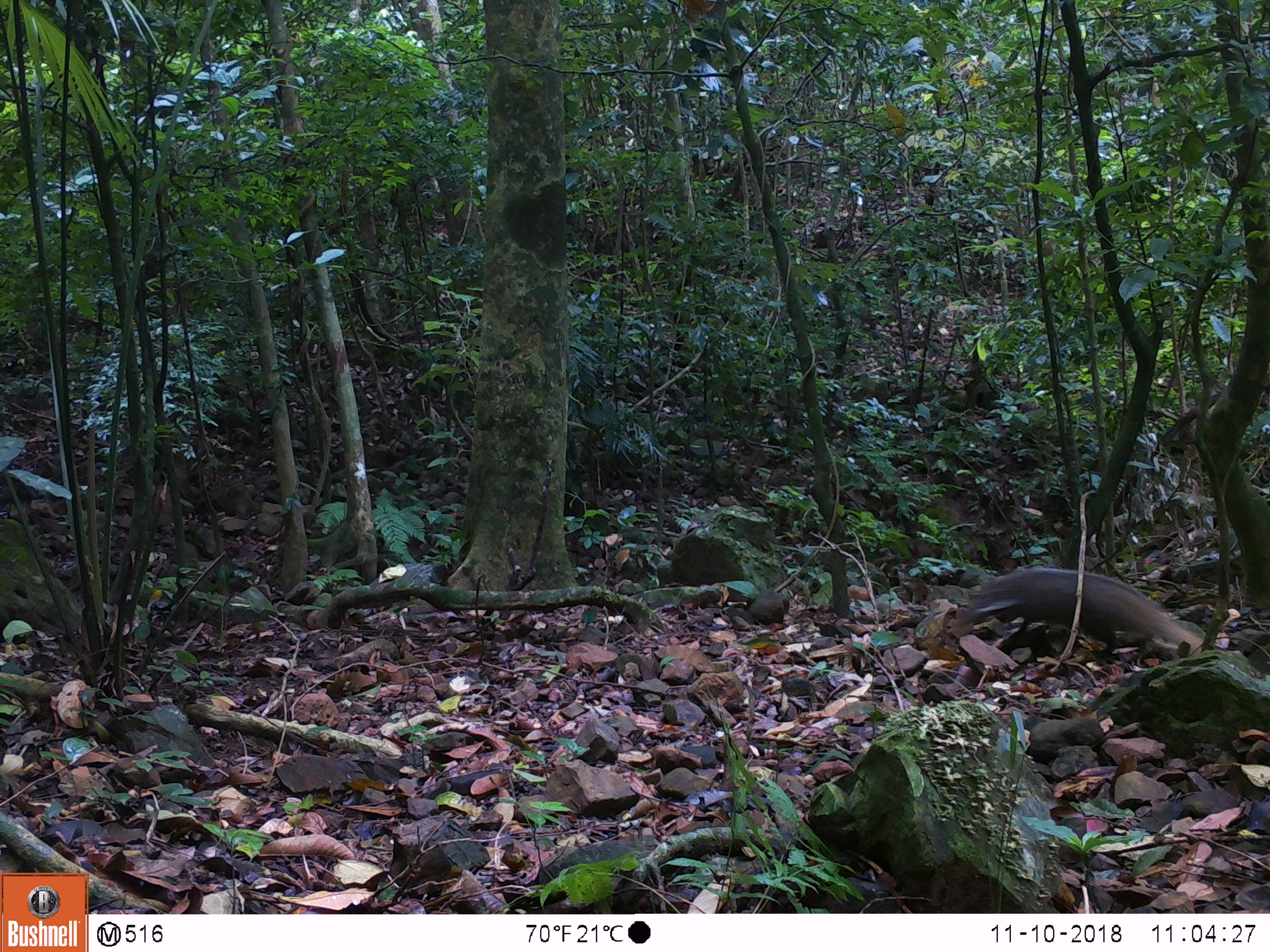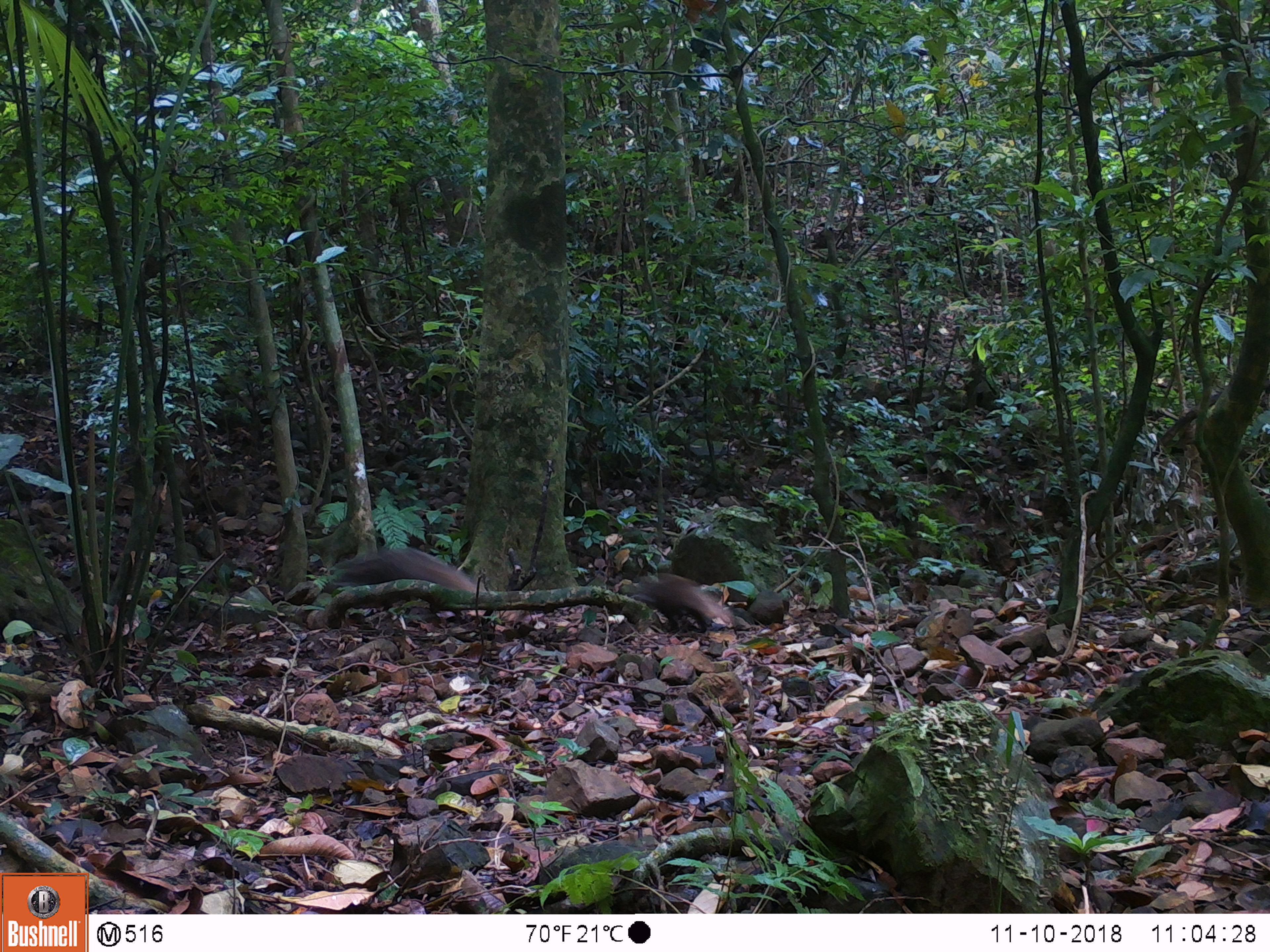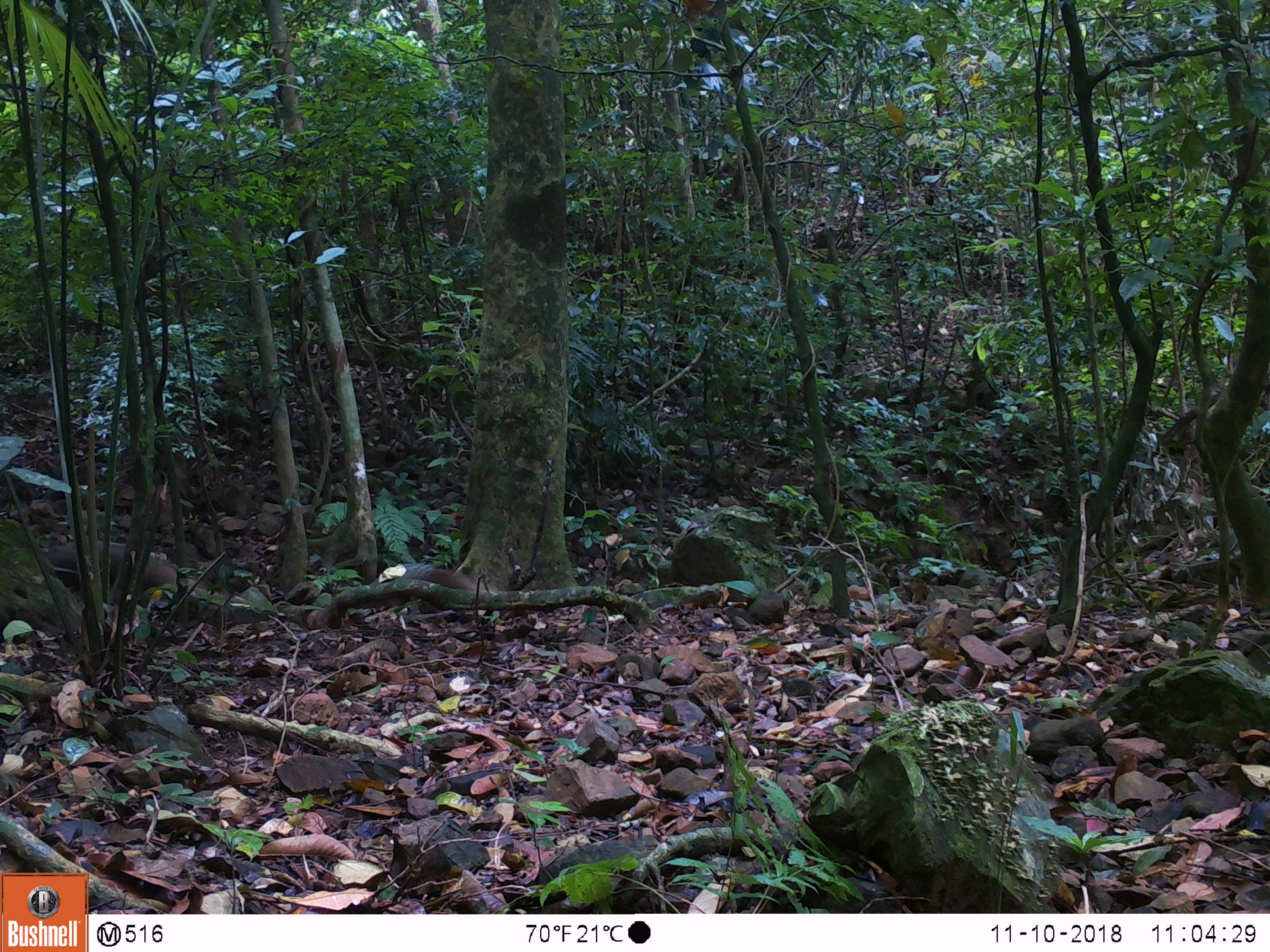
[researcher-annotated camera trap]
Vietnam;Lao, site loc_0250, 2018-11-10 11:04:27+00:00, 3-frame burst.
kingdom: Animalia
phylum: Chordata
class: Mammalia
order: Carnivora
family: Herpestidae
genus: Urva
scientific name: Urva urva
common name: crab-eating mongoose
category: crab eating mongoose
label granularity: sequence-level